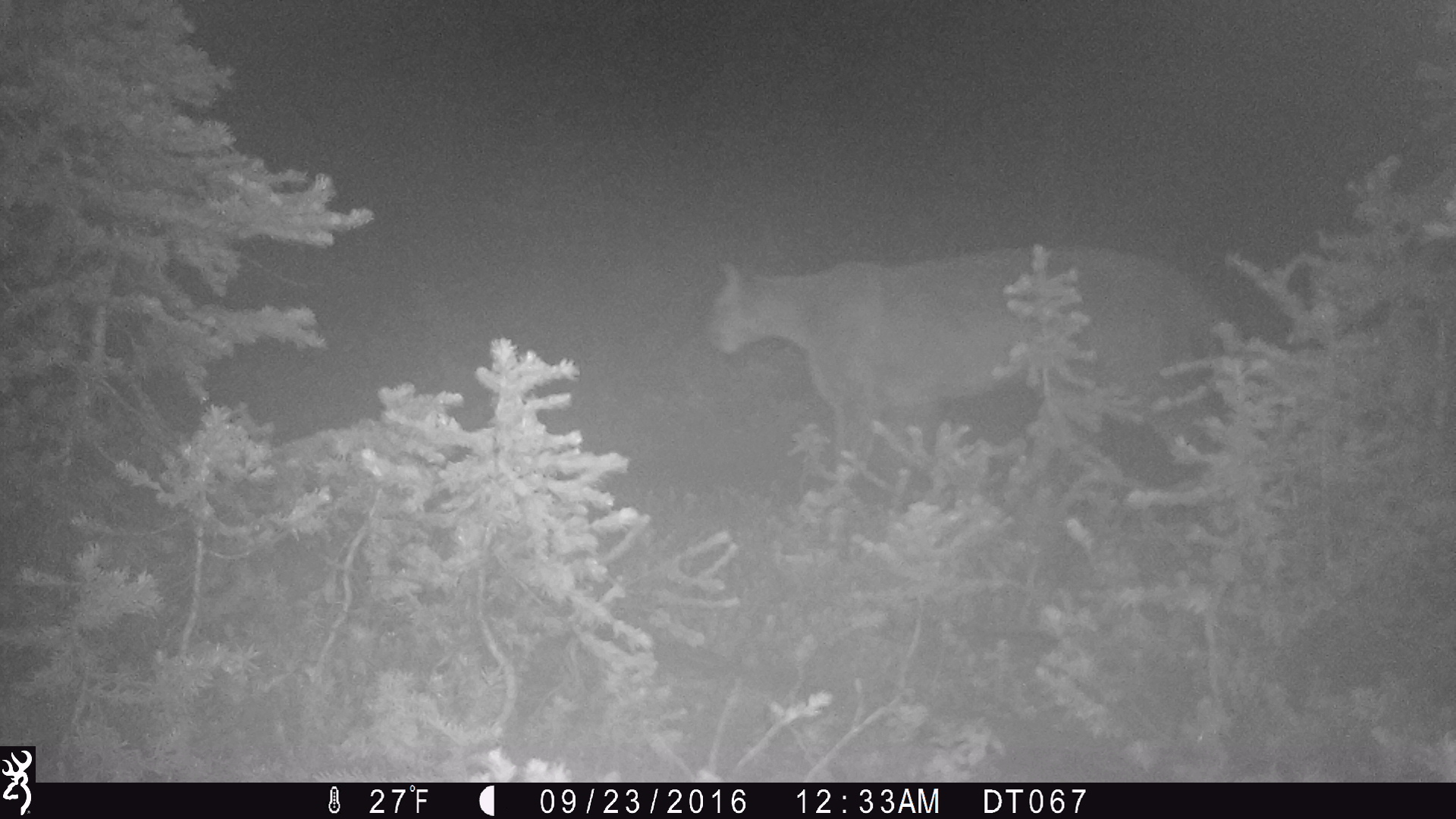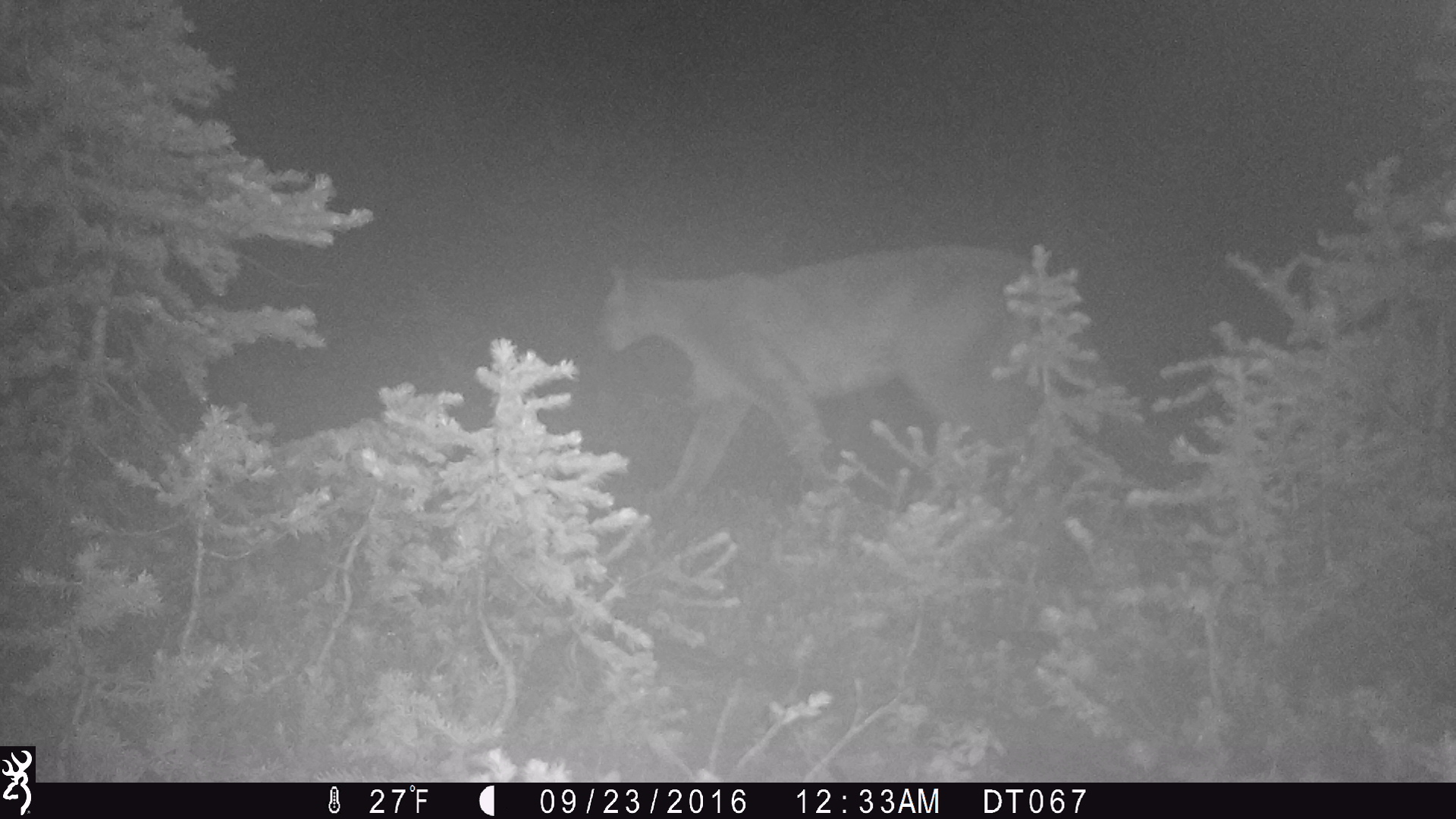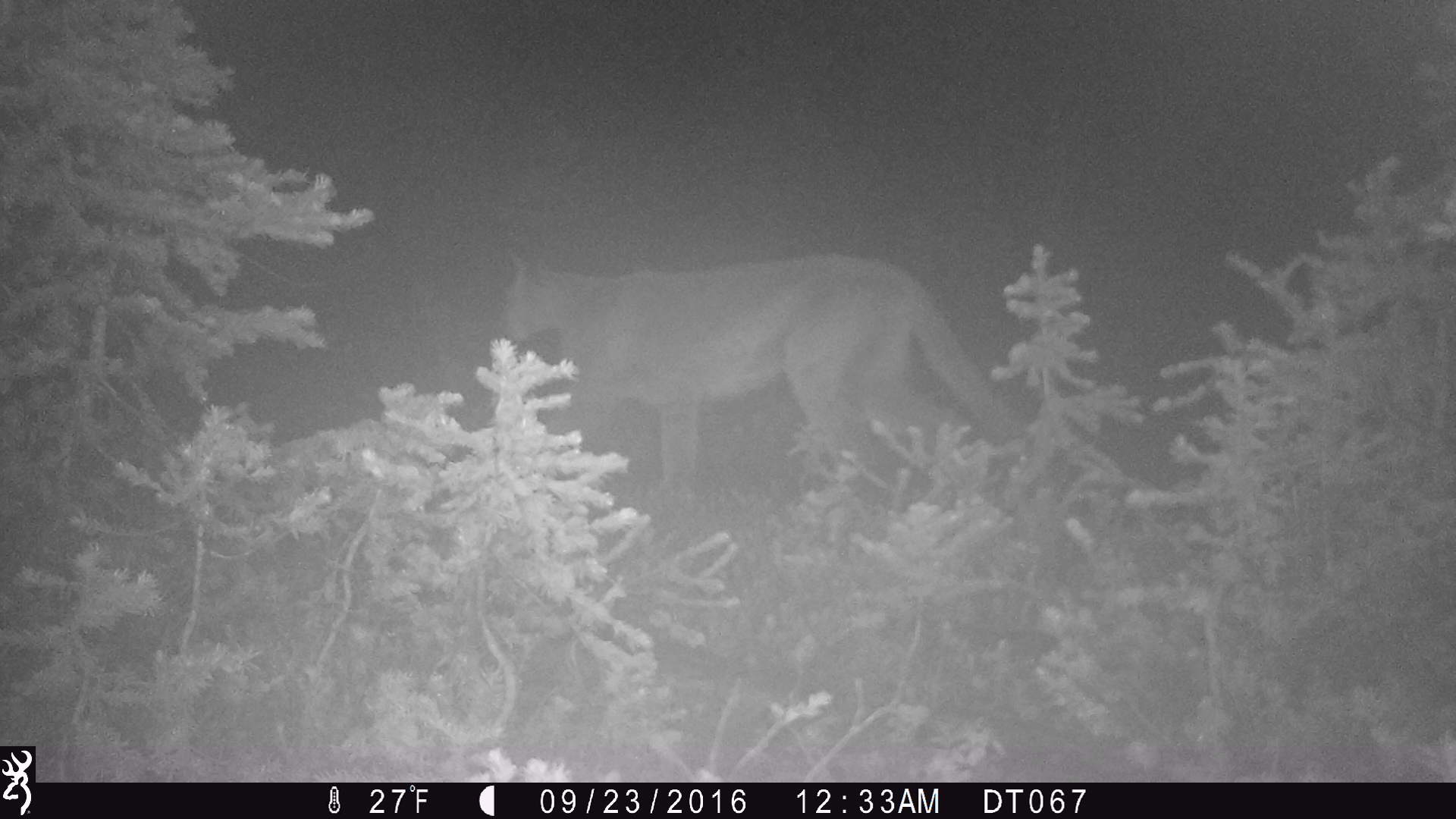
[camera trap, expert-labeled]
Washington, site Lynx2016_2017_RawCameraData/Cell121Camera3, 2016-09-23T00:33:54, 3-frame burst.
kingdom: Animalia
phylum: Chordata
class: Mammalia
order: Carnivora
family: Felidae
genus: Puma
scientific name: Puma concolor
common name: mountain lion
Puma concolor (mountain lion). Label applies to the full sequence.